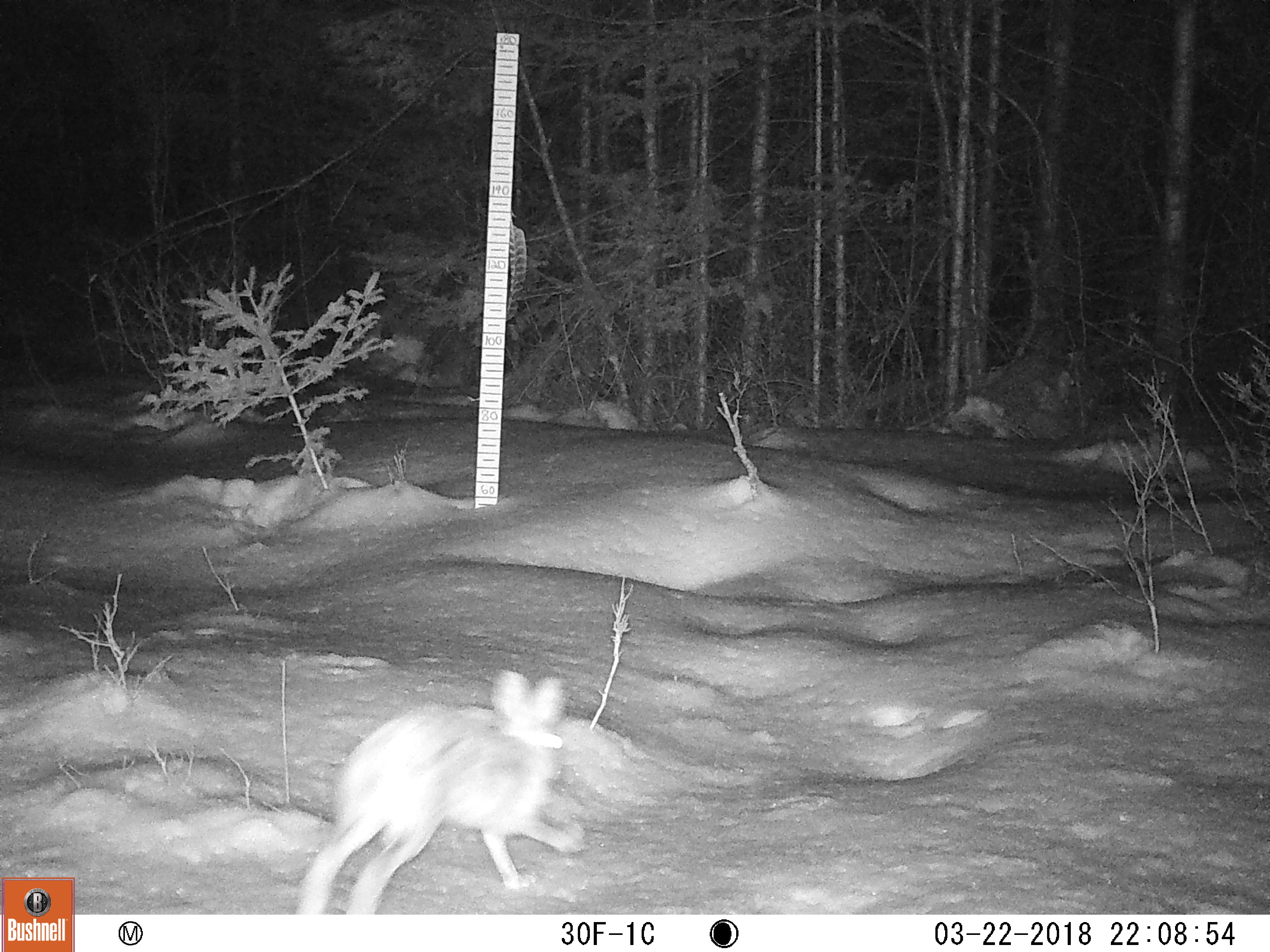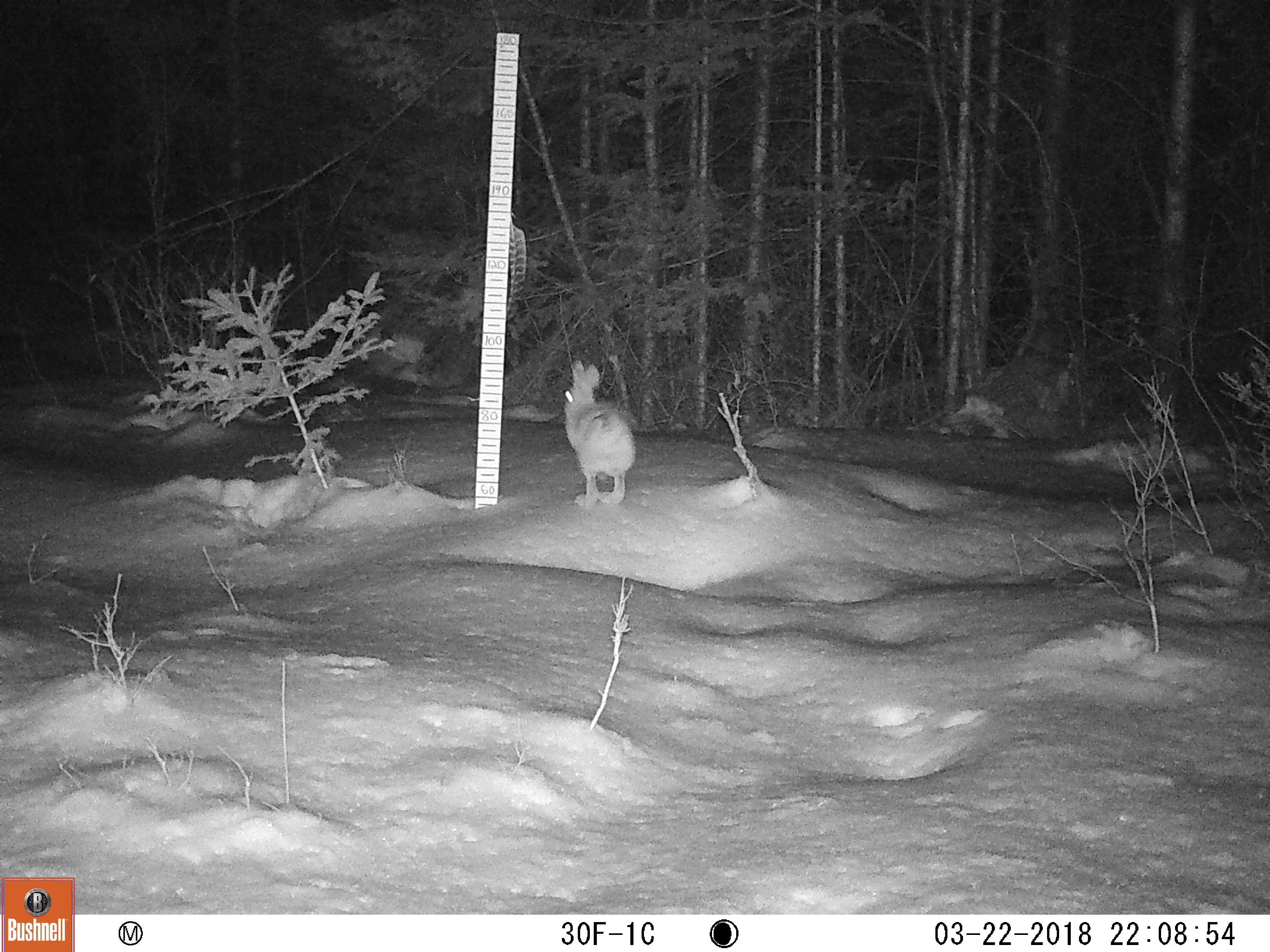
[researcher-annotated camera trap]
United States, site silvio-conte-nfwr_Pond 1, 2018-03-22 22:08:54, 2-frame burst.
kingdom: Animalia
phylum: Chordata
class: Mammalia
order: Lagomorpha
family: Leporidae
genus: Lepus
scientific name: Lepus americanus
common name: snowshoe hare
Snowshoe hare (Lepus americanus).